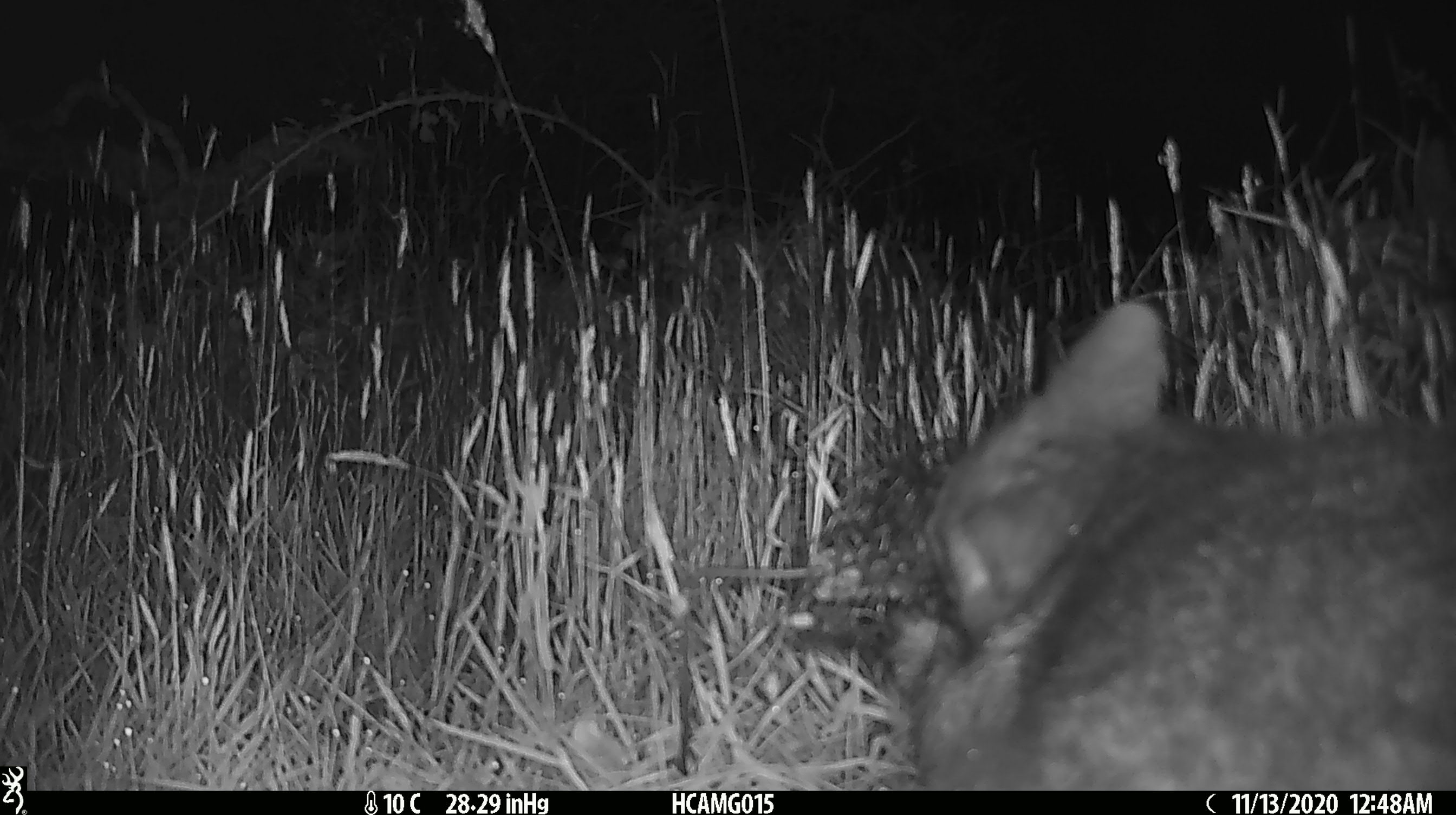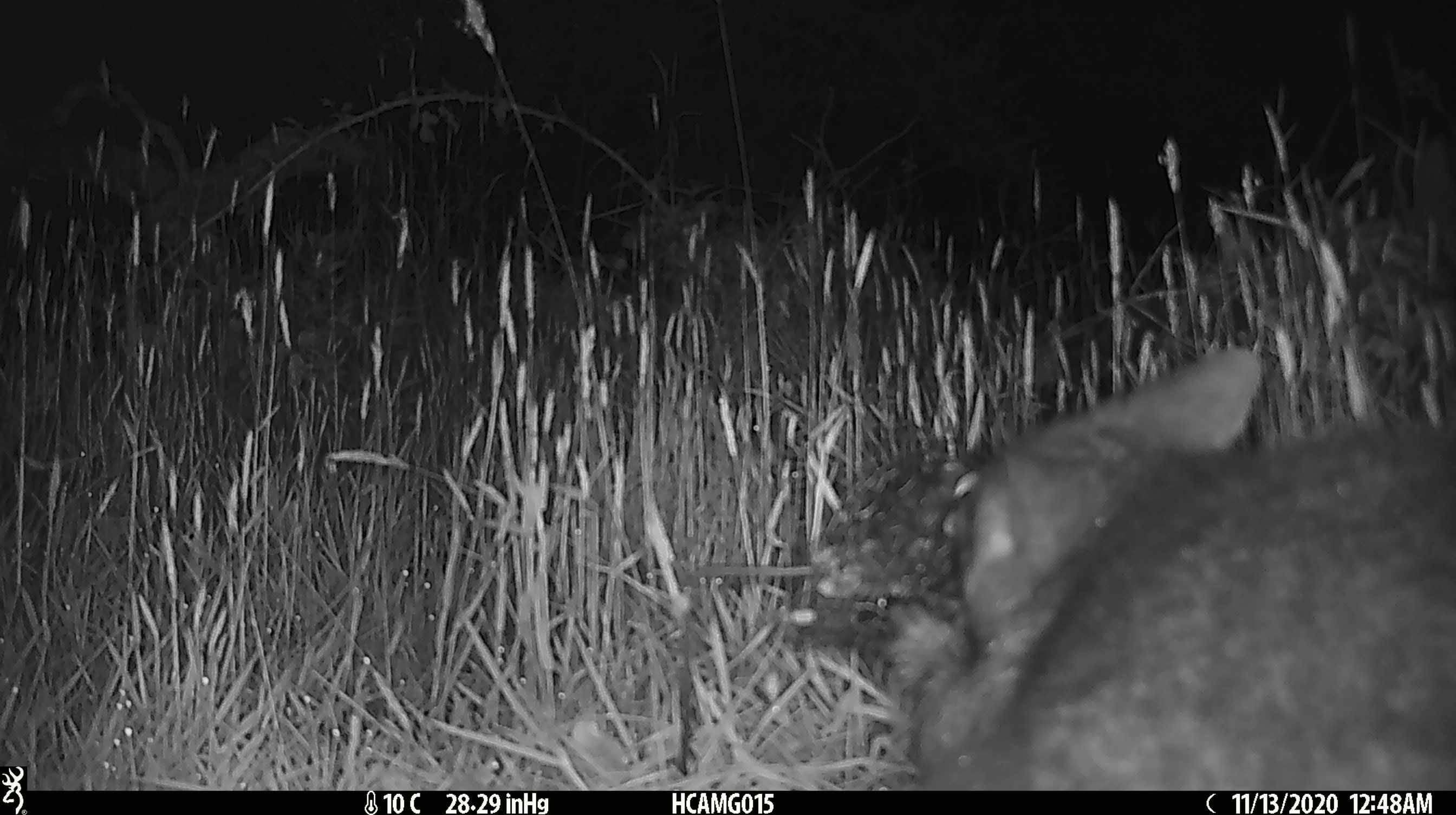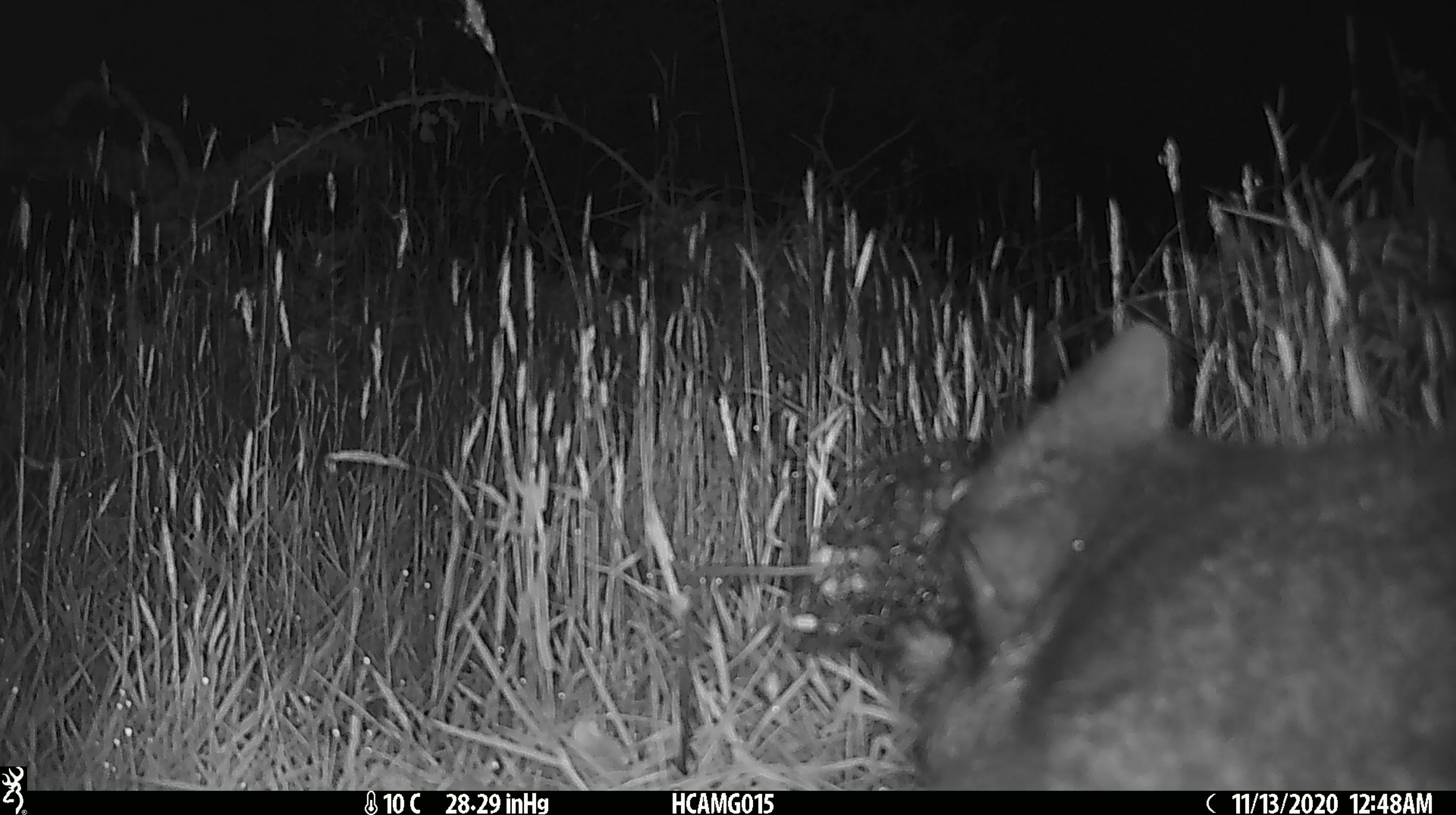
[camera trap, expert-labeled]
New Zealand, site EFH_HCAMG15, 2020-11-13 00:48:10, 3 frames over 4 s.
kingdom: Animalia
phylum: Chordata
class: Mammalia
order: Diprotodontia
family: Phalangeridae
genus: Trichosurus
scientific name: Trichosurus vulpecula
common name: common brushtail possum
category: possum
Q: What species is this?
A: Possum (common brushtail possum) (Trichosurus vulpecula).